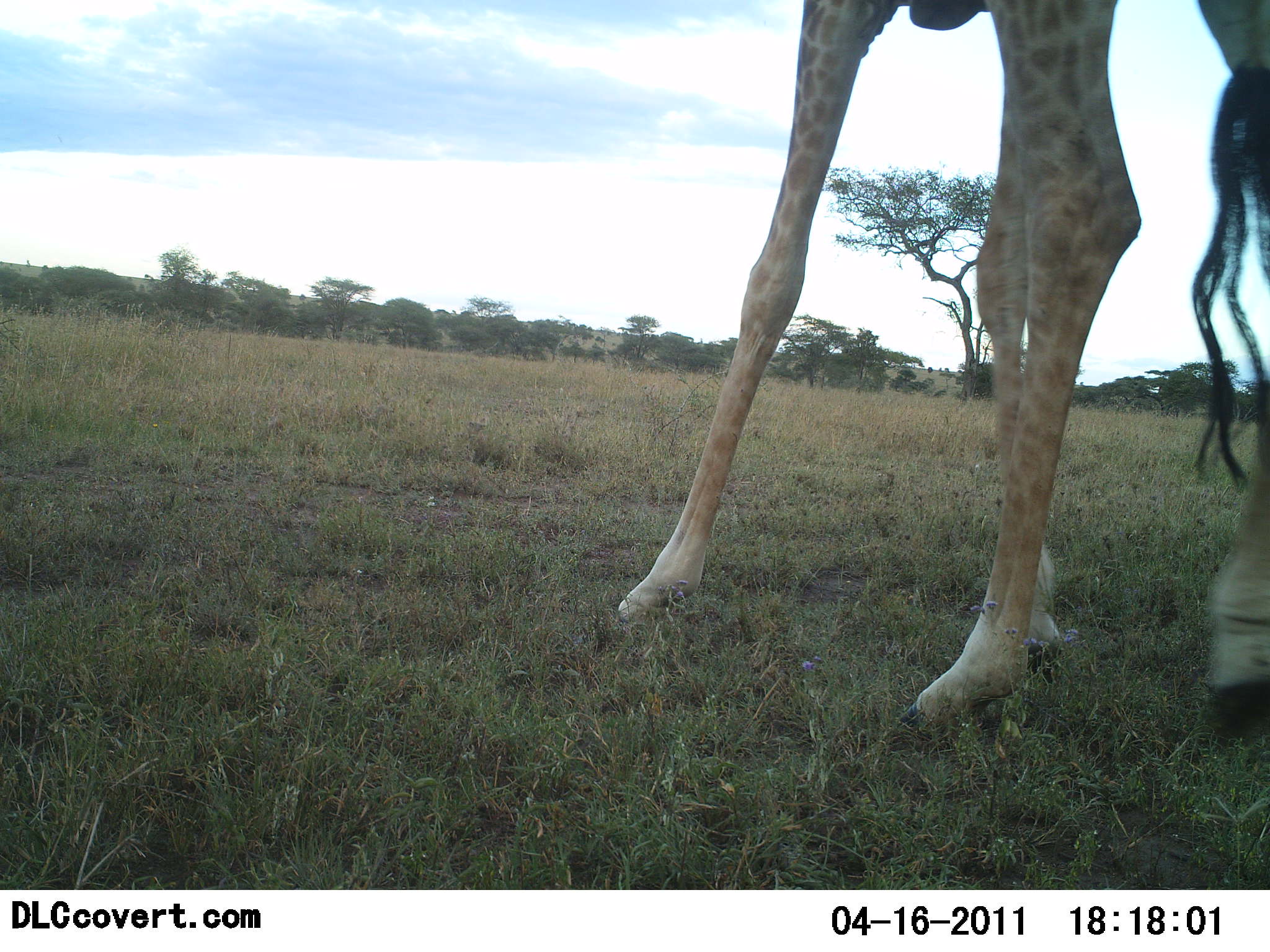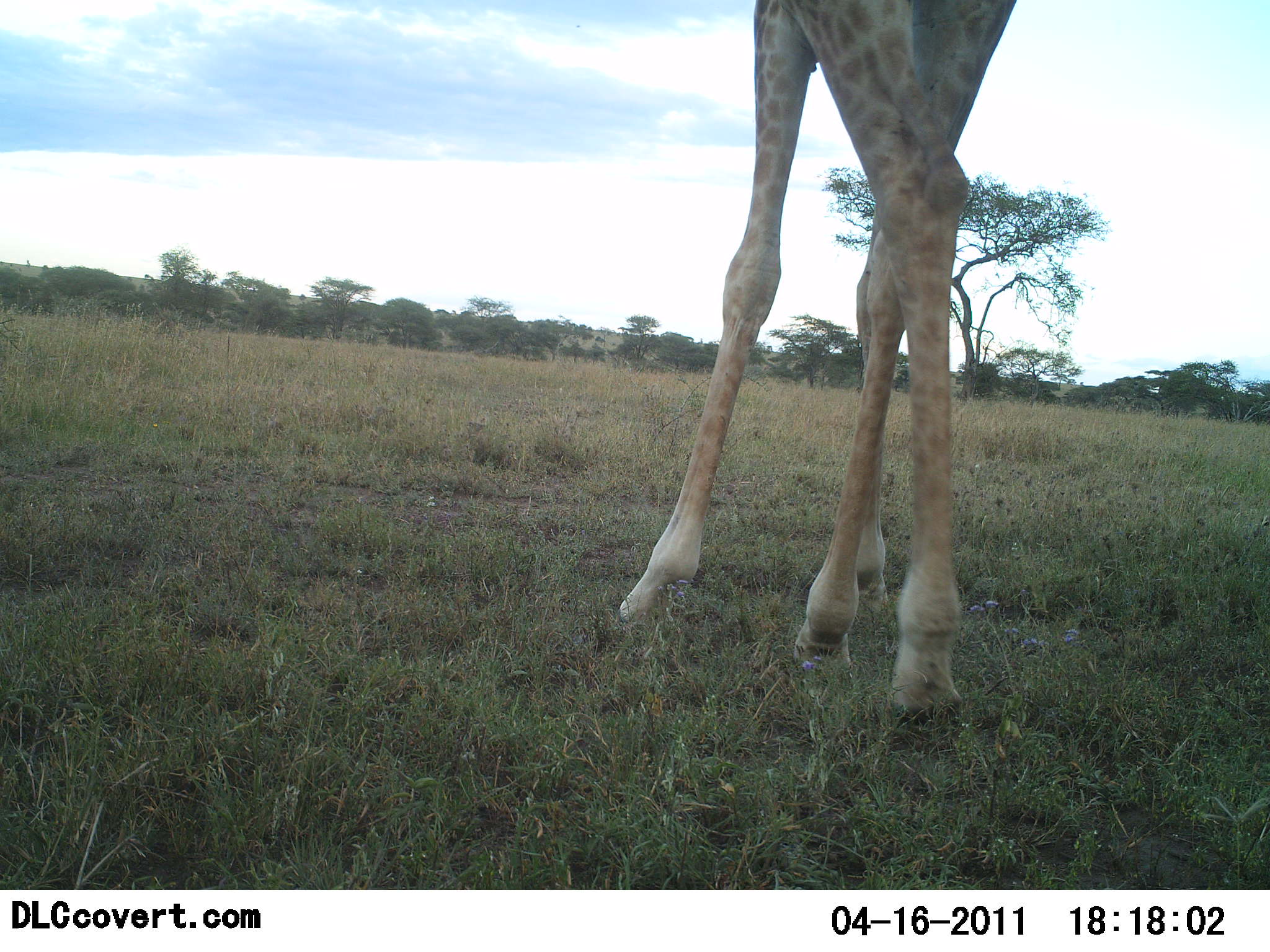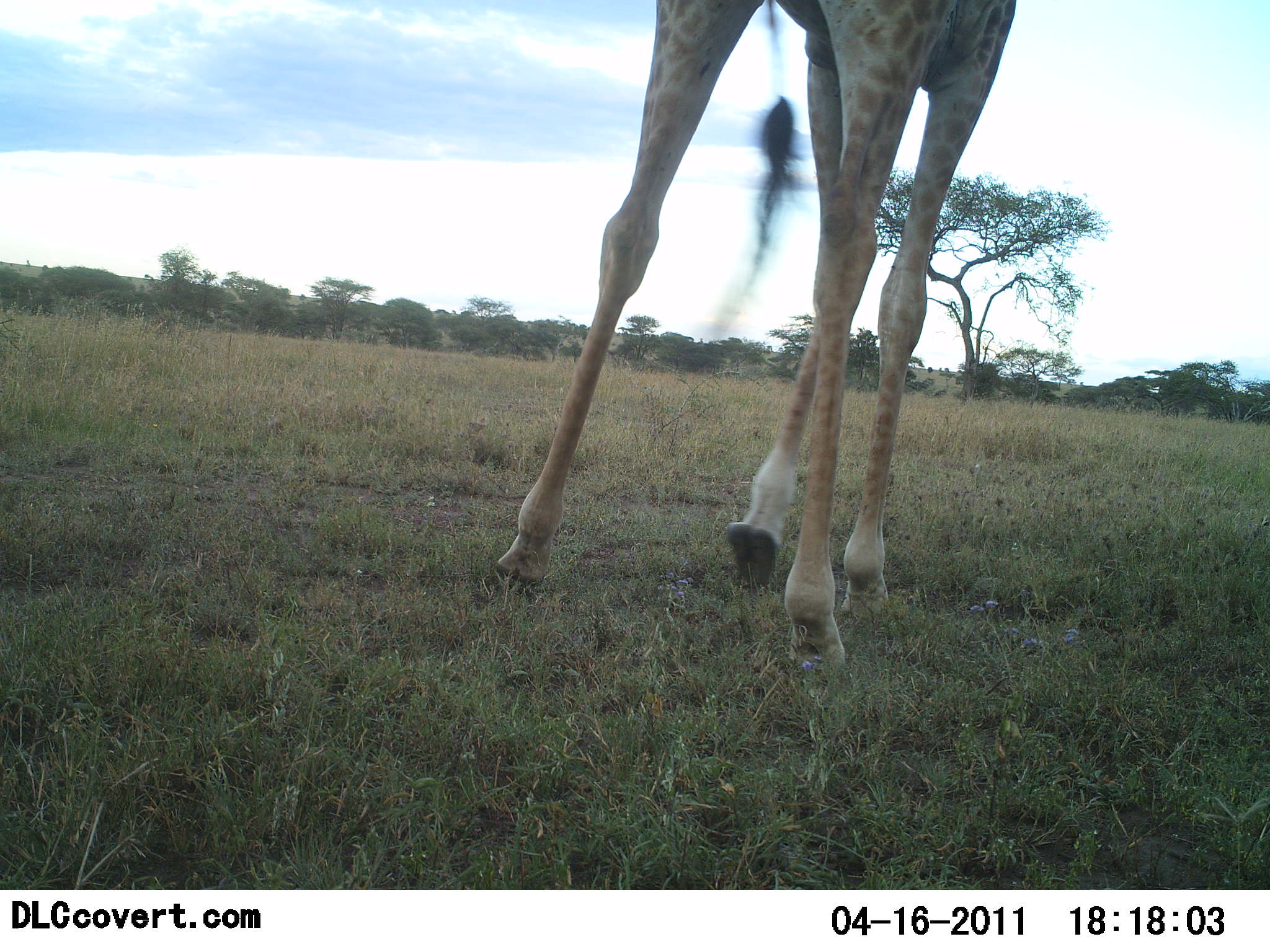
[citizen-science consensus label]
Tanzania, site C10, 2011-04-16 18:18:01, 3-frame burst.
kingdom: Animalia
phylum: Chordata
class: Mammalia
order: Artiodactyla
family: Giraffidae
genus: Giraffa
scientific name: Giraffa camelopardalis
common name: giraffe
Giraffe (Giraffa camelopardalis), count 1. Behavior (volunteer vote fractions): standing 10%, resting 0%, moving 100%, interacting 0%. Young present (vote fraction): 0%. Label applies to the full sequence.